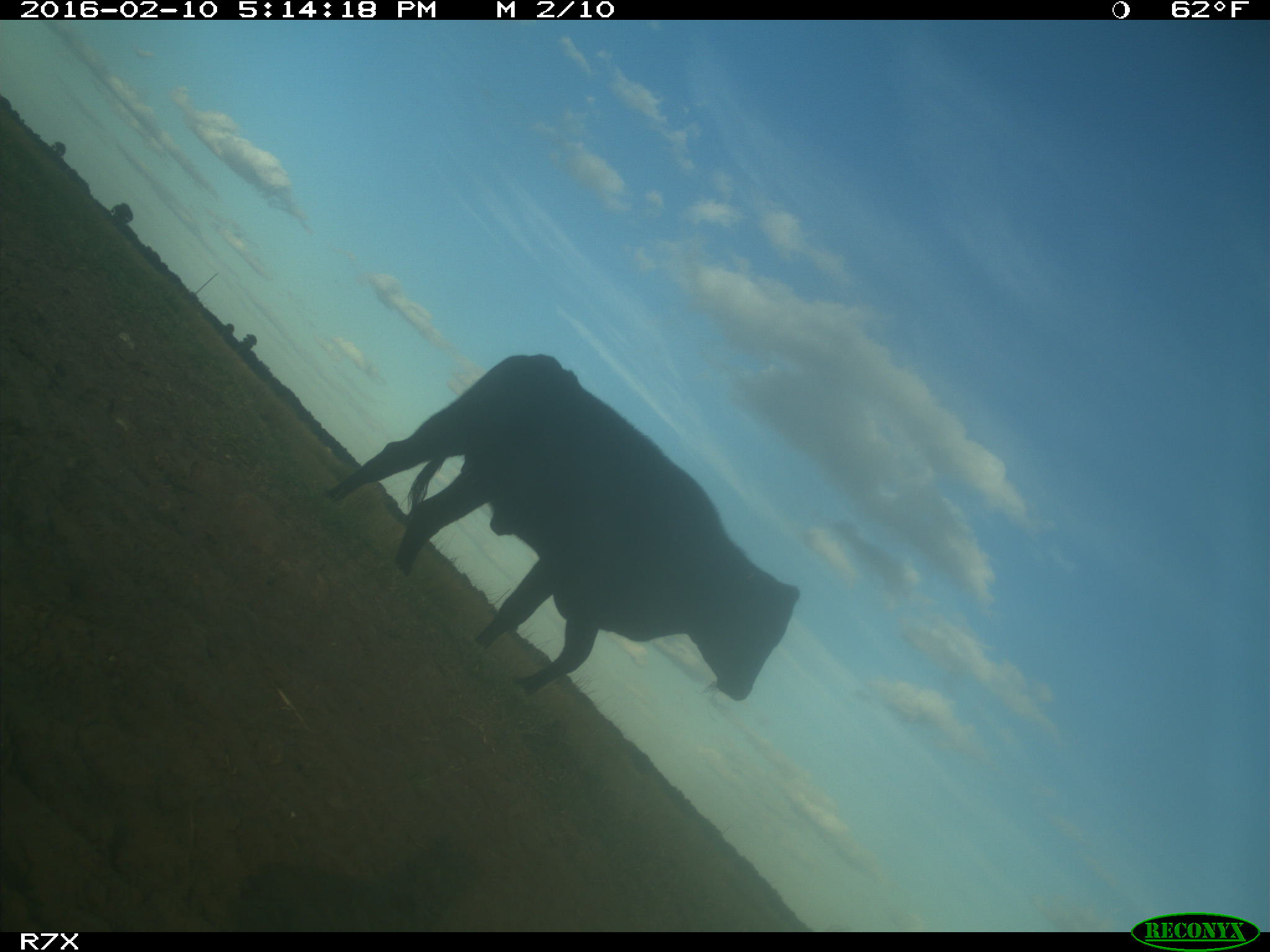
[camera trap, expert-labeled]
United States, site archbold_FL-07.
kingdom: Animalia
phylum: Chordata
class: Mammalia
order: Artiodactyla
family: Bovidae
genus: Bos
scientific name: Bos taurus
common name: domestic cow